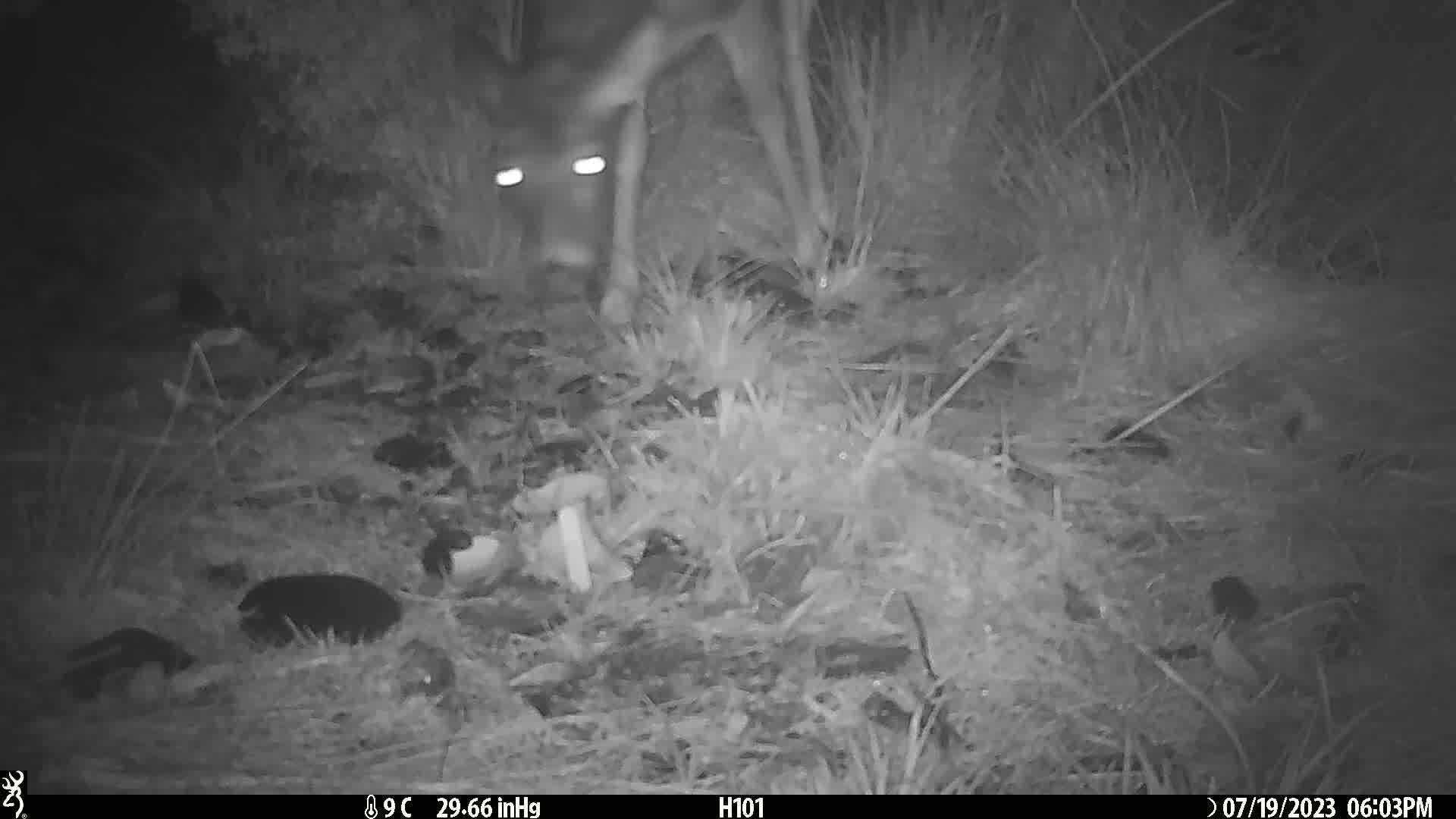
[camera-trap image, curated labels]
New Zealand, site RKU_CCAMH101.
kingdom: Animalia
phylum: Chordata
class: Mammalia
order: Artiodactyla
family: Cervidae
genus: Odocoileus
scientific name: Odocoileus virginianus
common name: white-tailed deer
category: white tailed deer